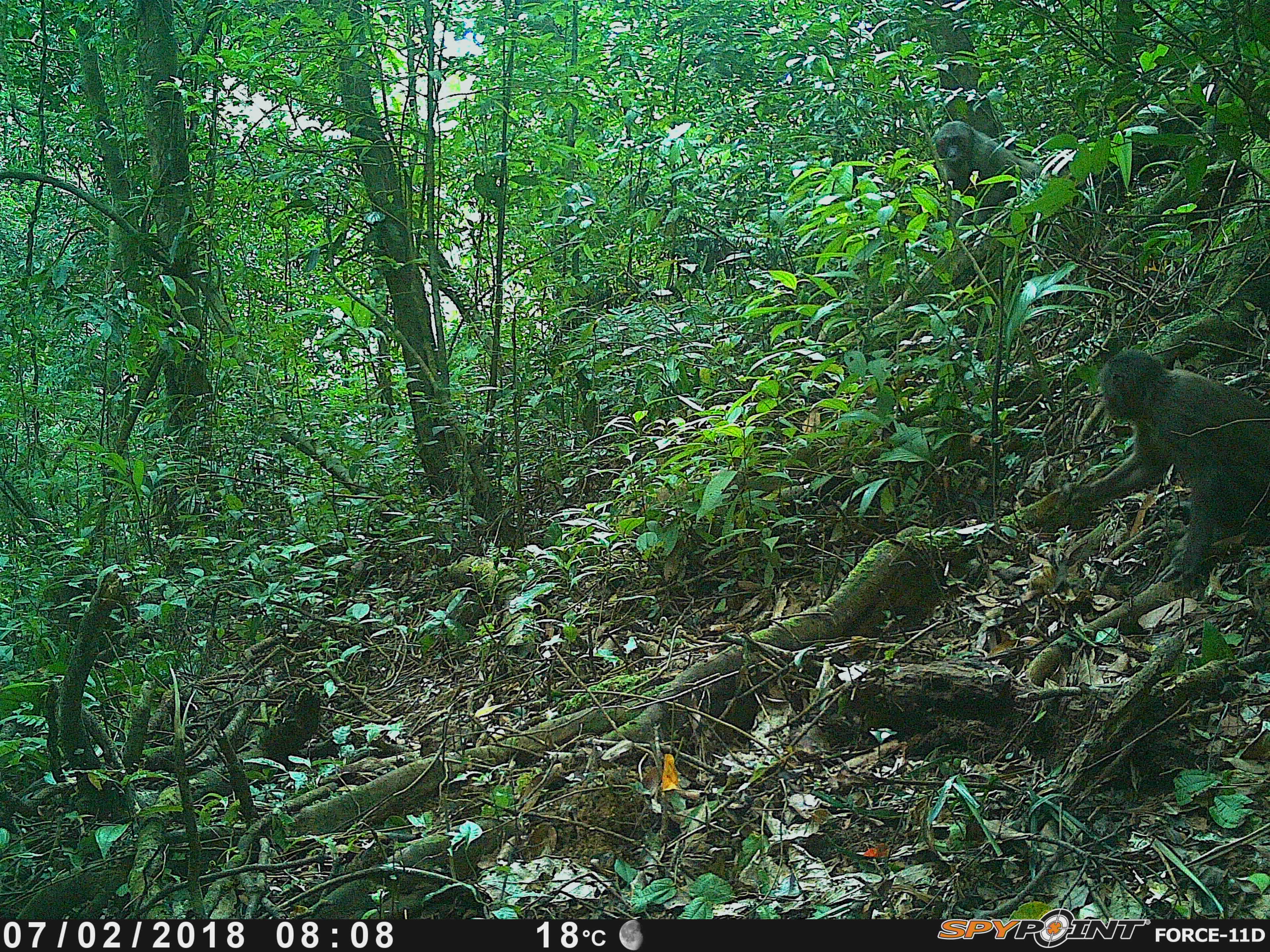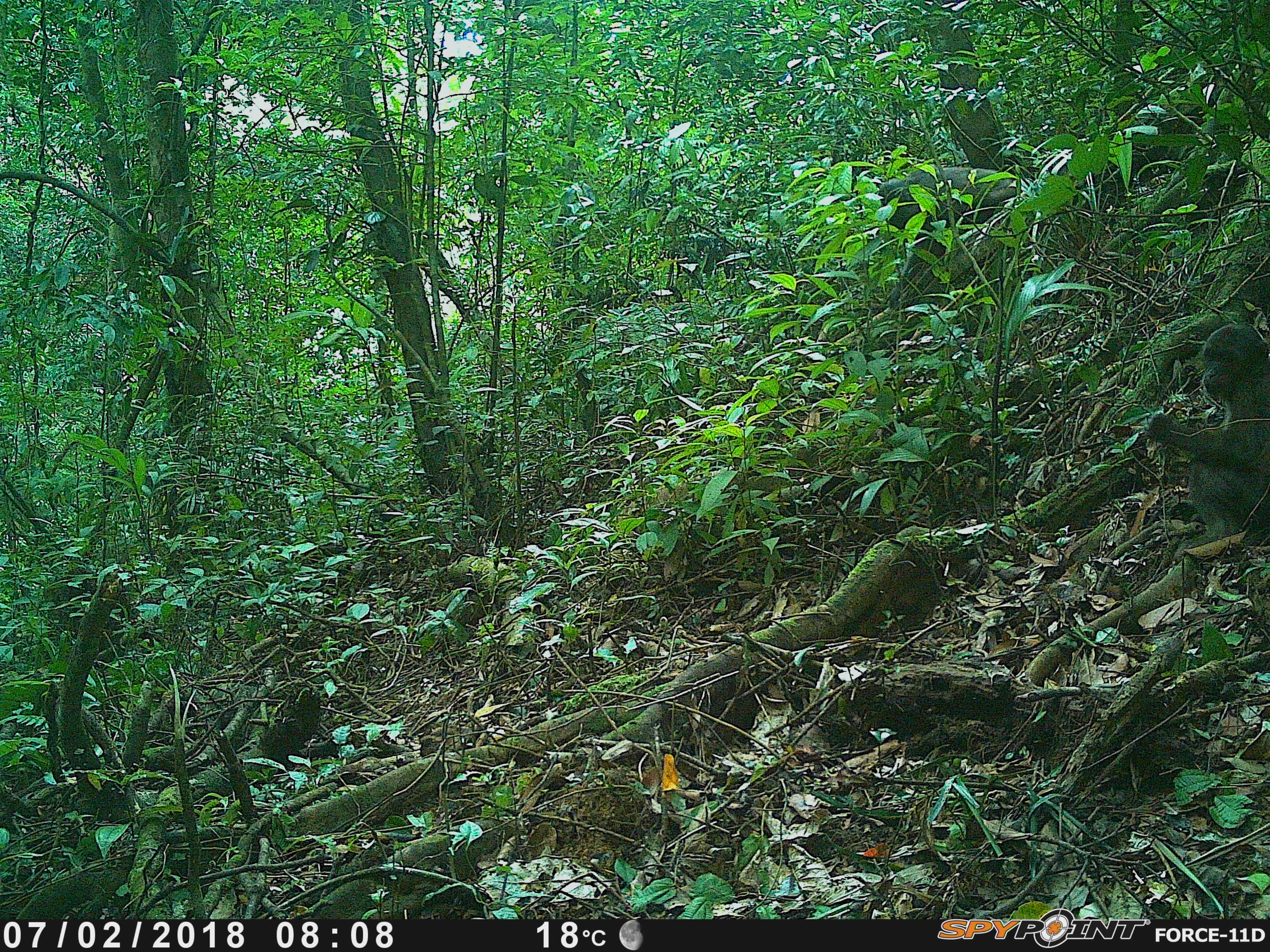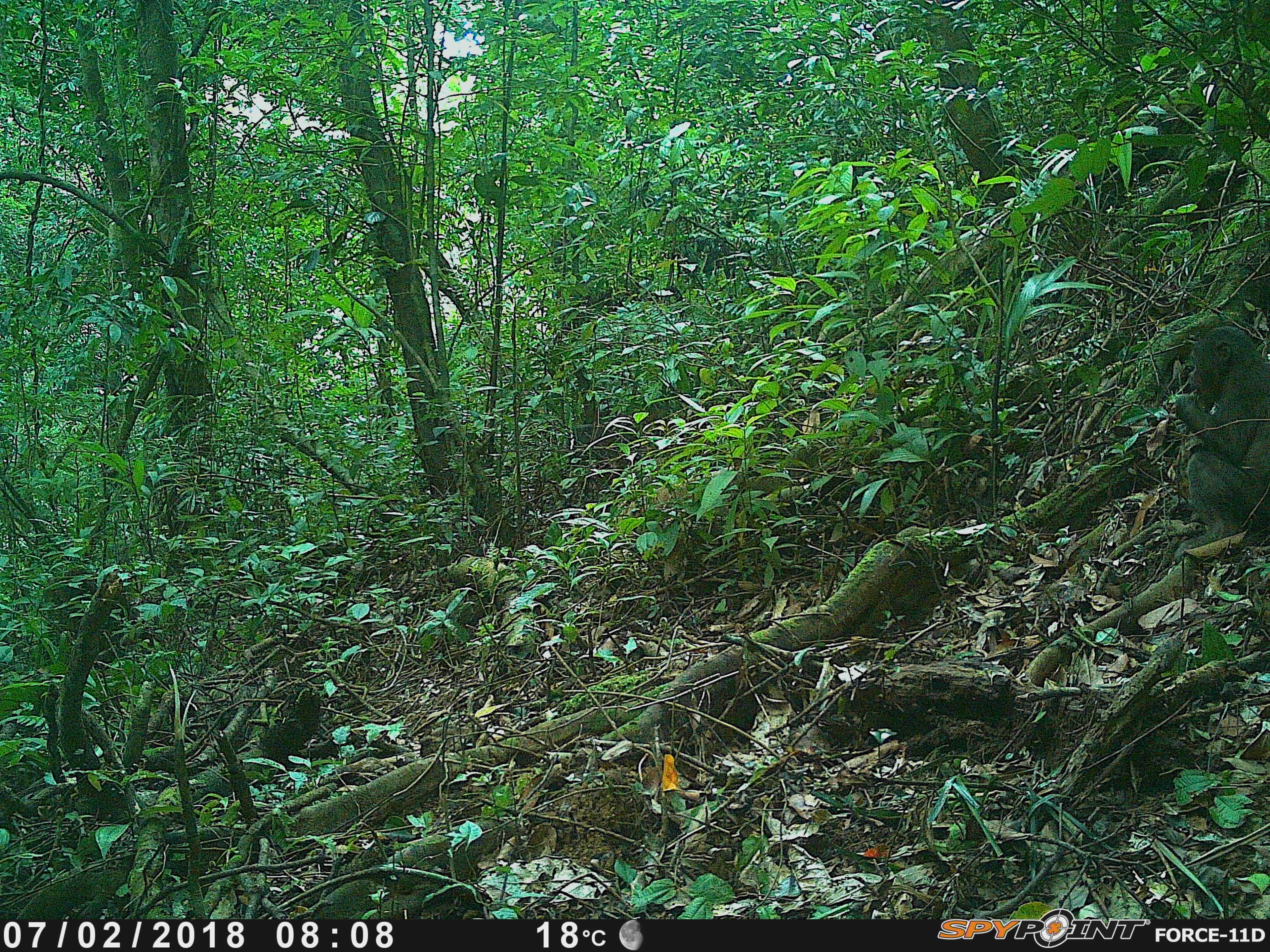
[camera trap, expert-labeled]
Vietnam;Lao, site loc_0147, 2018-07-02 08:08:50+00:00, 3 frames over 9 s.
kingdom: Animalia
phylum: Chordata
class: Mammalia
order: Primates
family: Cercopithecidae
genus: Macaca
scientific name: Macaca arctoides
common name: stump-tailed macaque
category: stump tailed macaque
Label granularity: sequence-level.